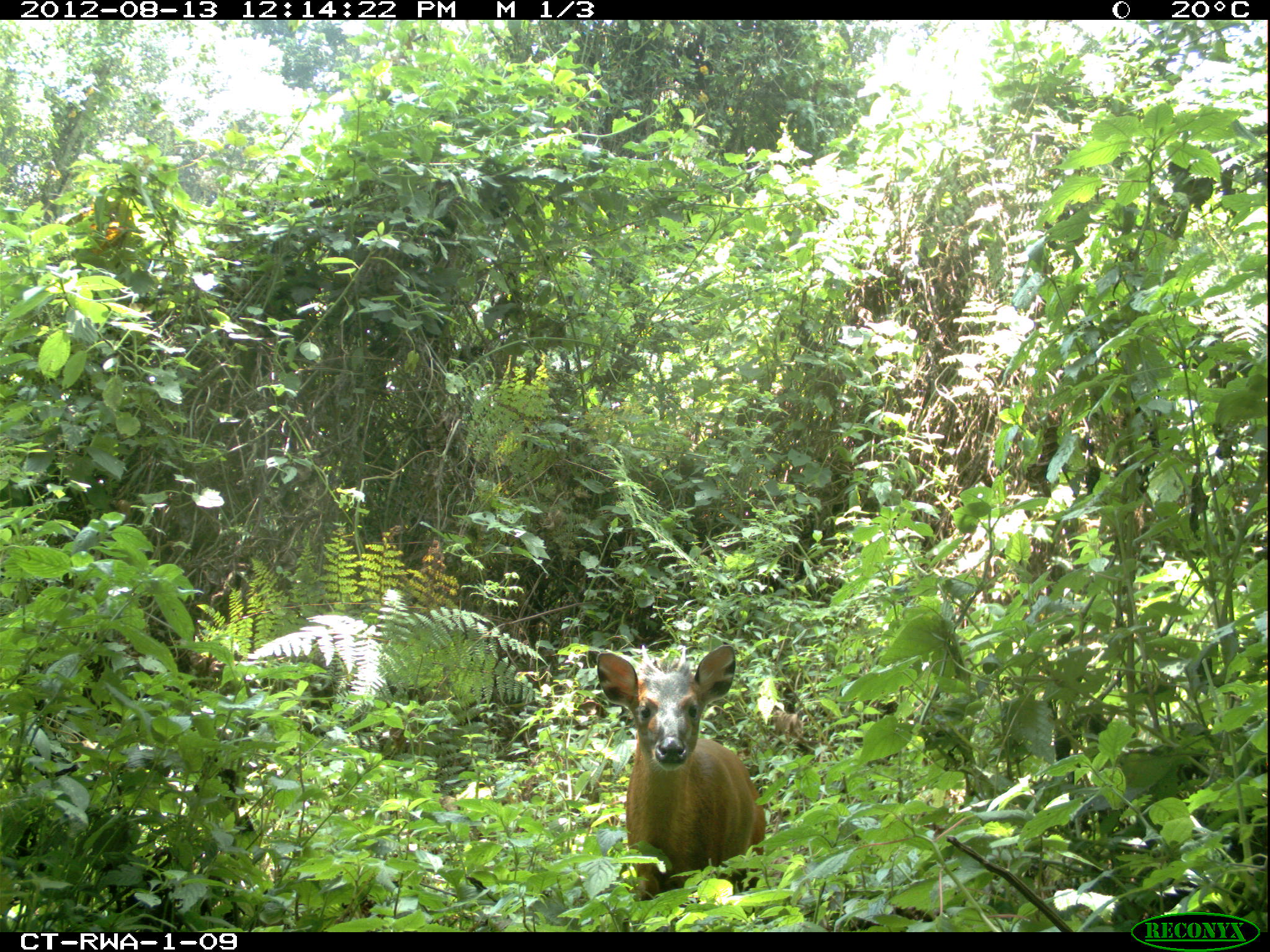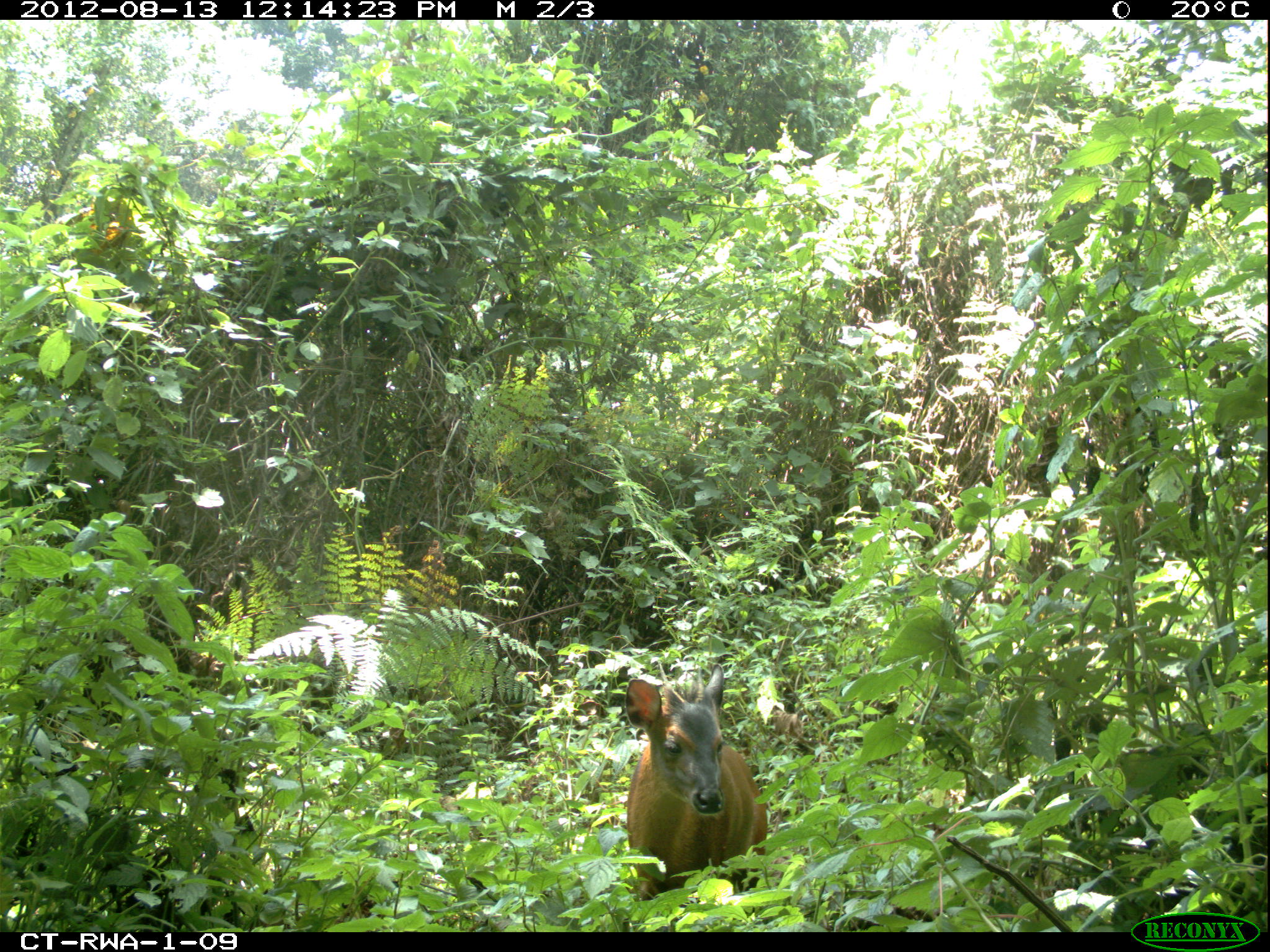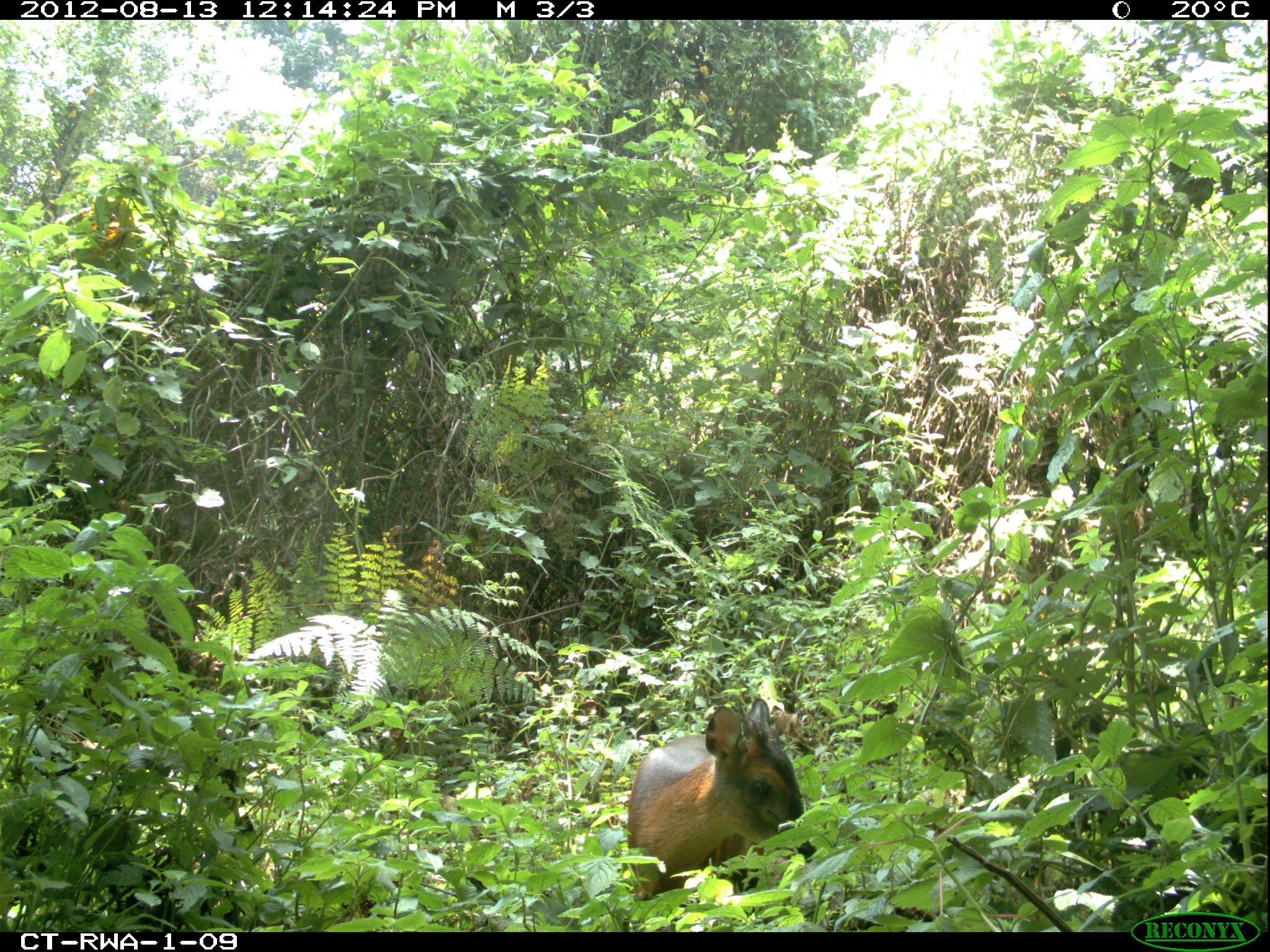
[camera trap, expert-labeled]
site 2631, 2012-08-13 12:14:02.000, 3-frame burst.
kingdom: Animalia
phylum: Chordata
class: Mammalia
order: Artiodactyla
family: Bovidae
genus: Cephalophus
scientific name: Cephalophus nigrifrons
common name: black-fronted duiker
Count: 1.